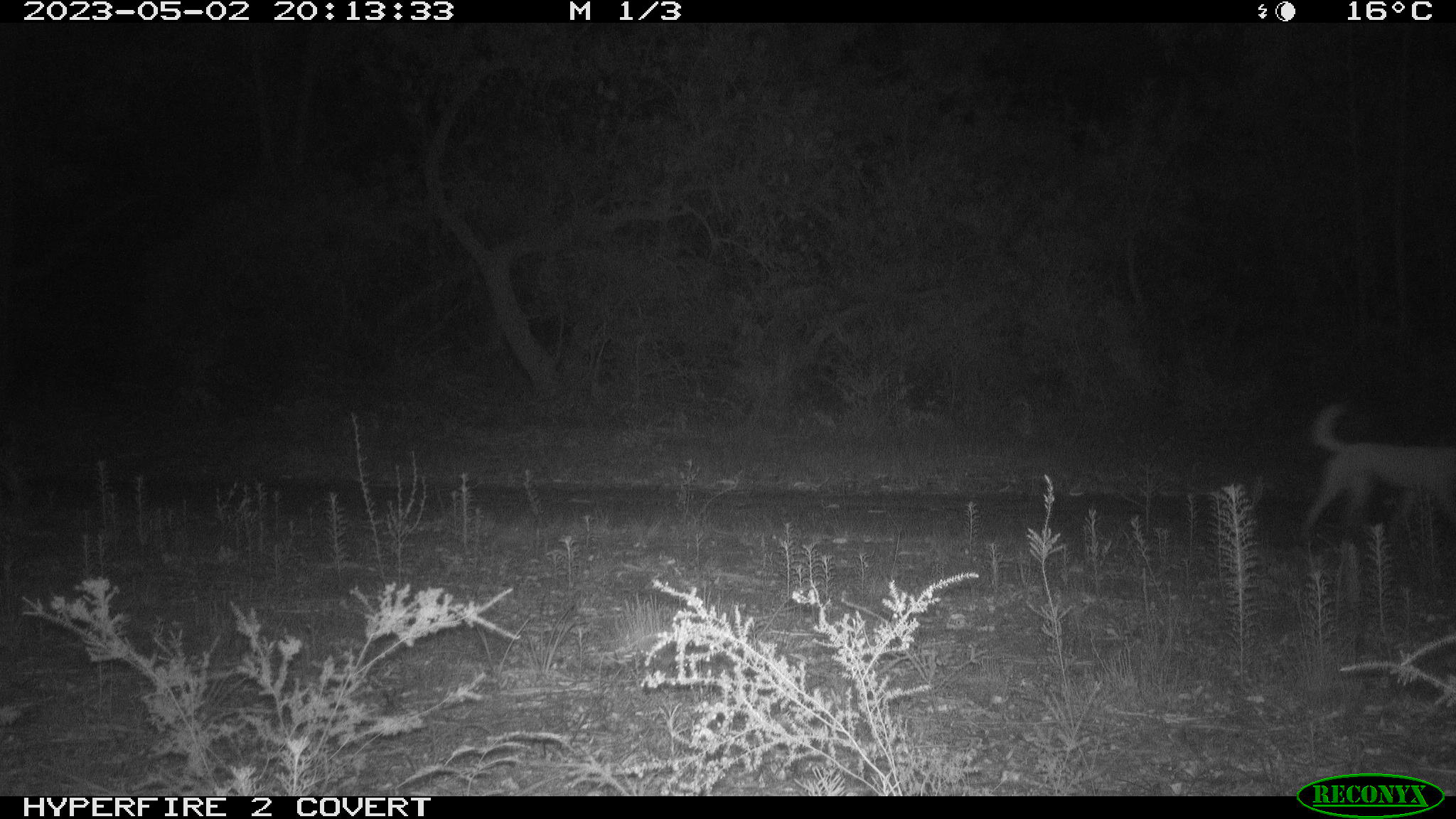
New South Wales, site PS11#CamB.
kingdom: Animalia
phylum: Chordata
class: Mammalia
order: Carnivora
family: Canidae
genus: Canis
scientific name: Canis familiaris dingo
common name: dingo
Dingo (Canis familiaris dingo).